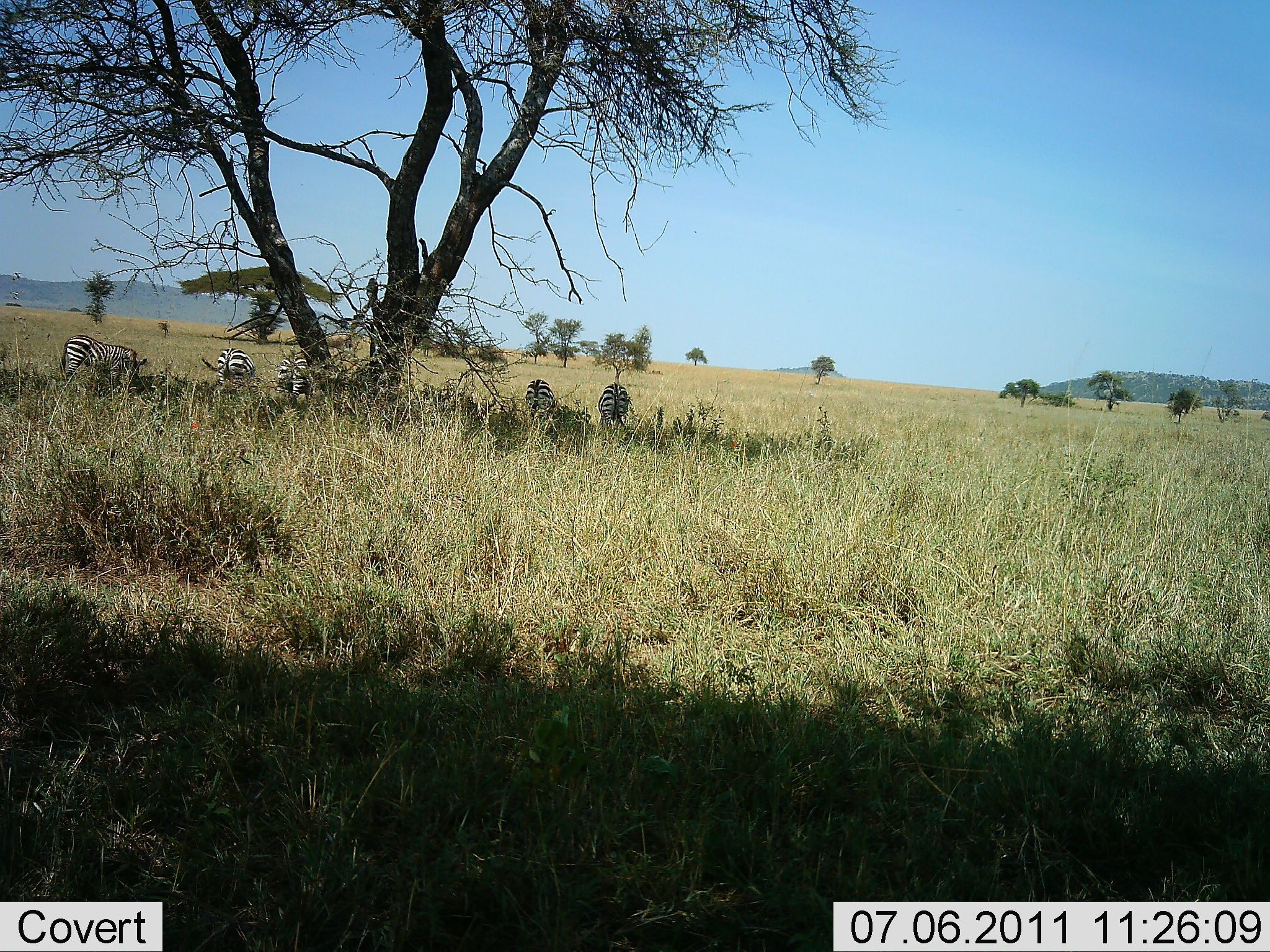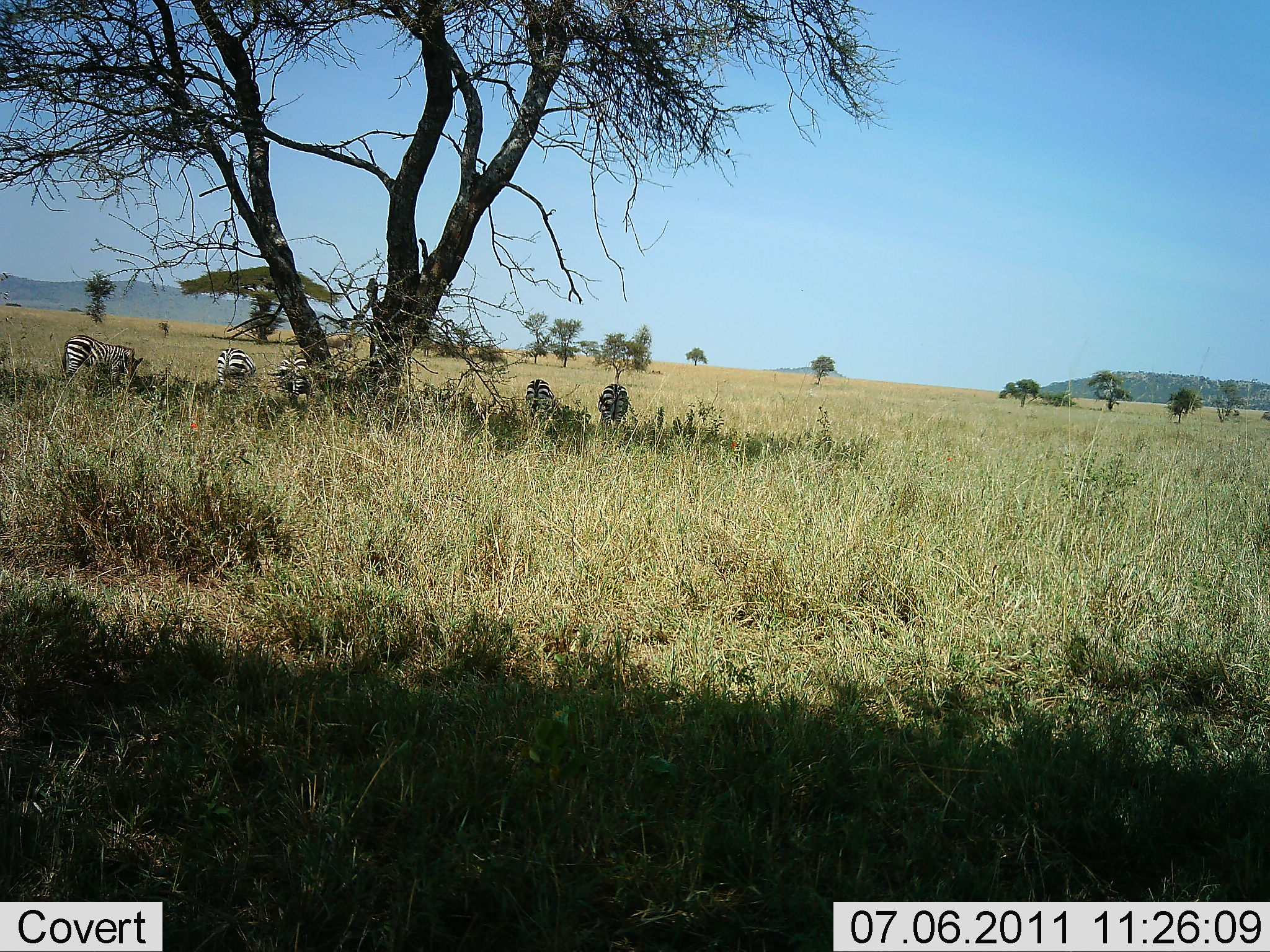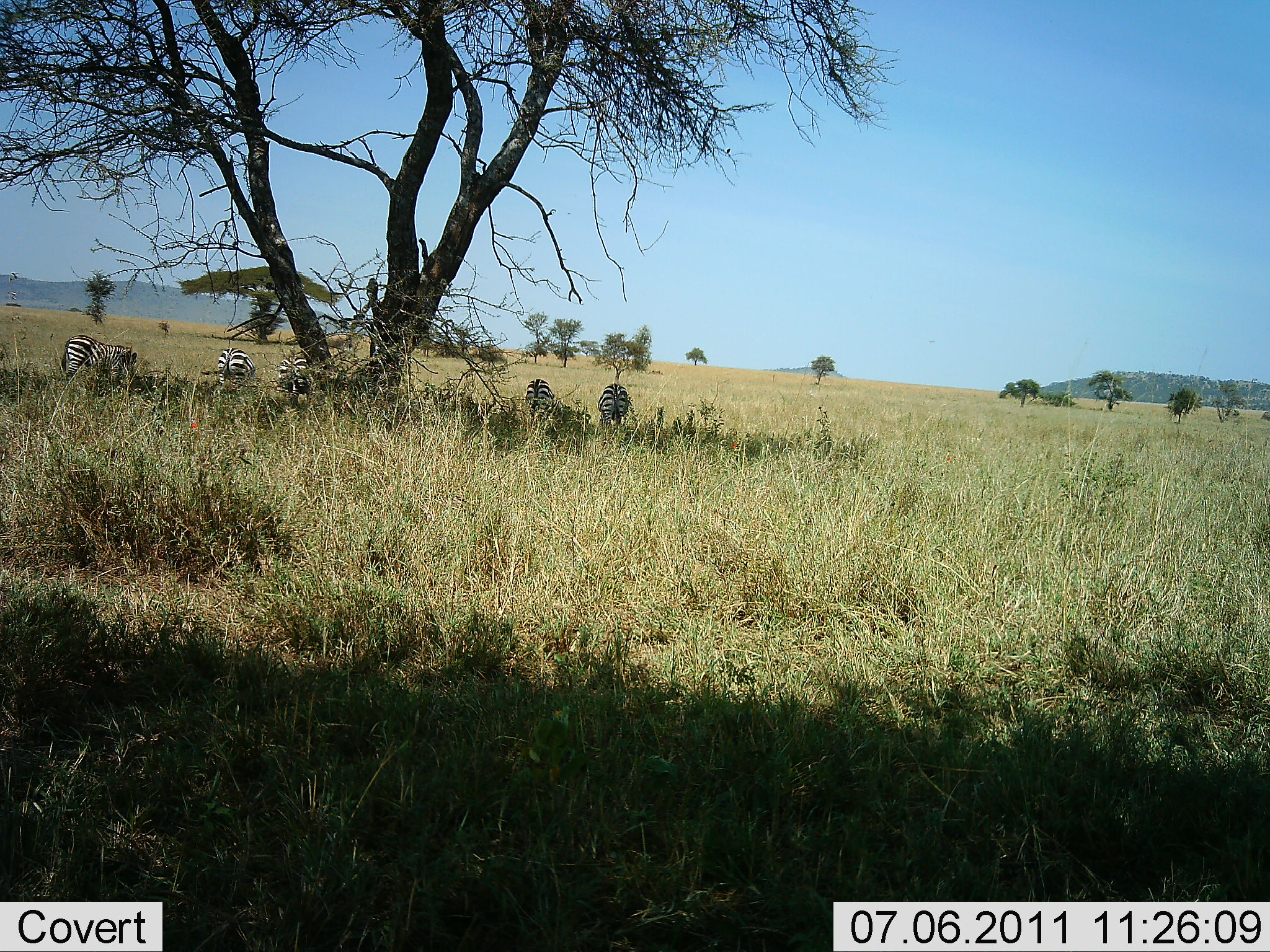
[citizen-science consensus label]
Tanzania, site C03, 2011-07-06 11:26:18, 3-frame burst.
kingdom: Animalia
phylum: Chordata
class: Mammalia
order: Perissodactyla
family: Equidae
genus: Equus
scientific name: Equus quagga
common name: plains zebra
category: zebra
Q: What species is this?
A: Zebra (plains zebra) (Equus quagga).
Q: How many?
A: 5.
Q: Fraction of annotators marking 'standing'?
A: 56%.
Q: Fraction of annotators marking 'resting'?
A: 6%.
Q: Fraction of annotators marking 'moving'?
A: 0%.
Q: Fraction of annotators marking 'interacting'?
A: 0%.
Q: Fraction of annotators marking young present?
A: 0%.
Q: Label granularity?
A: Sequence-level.